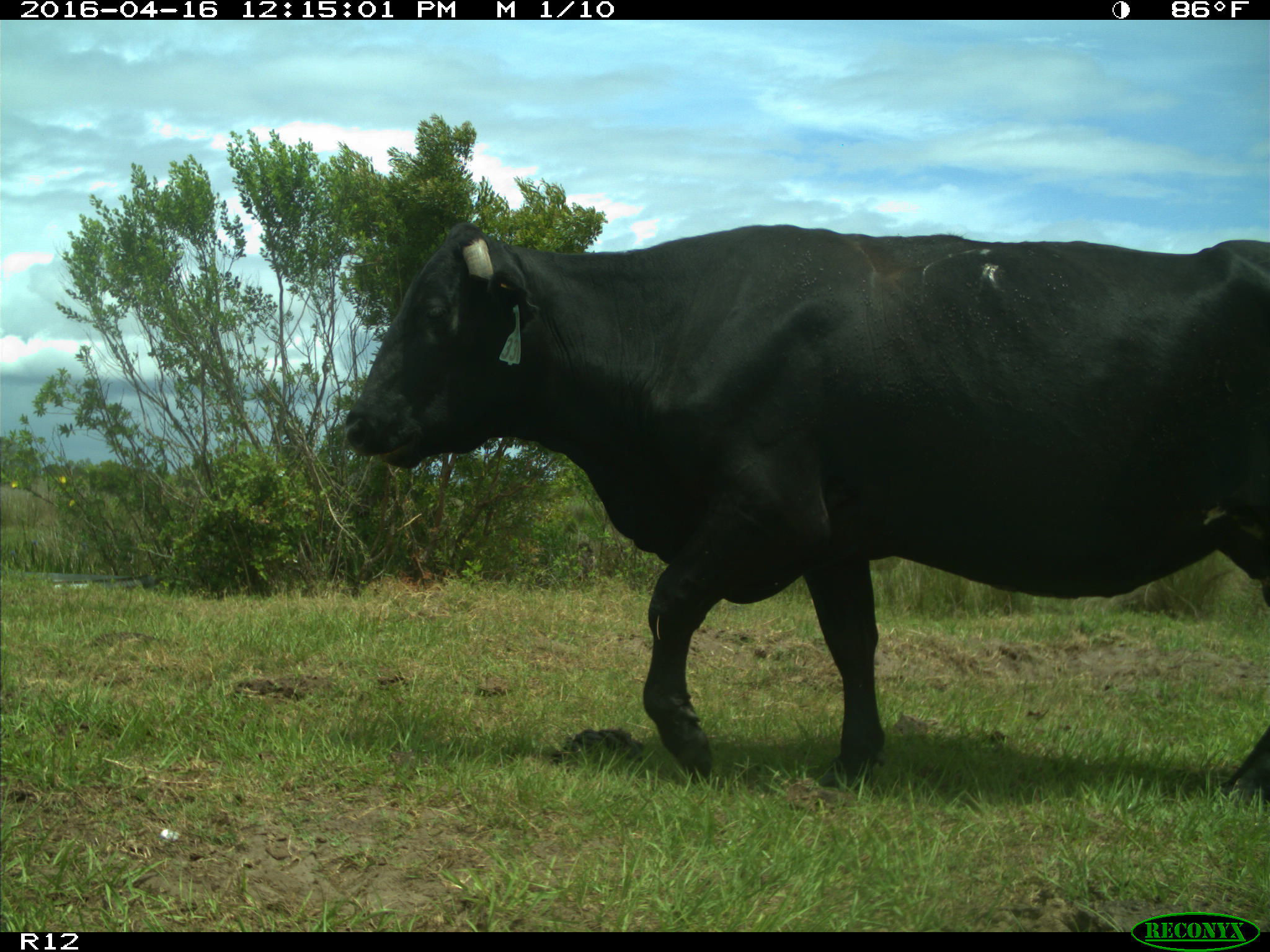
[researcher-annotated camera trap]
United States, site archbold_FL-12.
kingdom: Animalia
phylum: Chordata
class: Mammalia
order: Artiodactyla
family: Bovidae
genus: Bos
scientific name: Bos taurus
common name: domestic cow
Bos taurus (domestic cow).